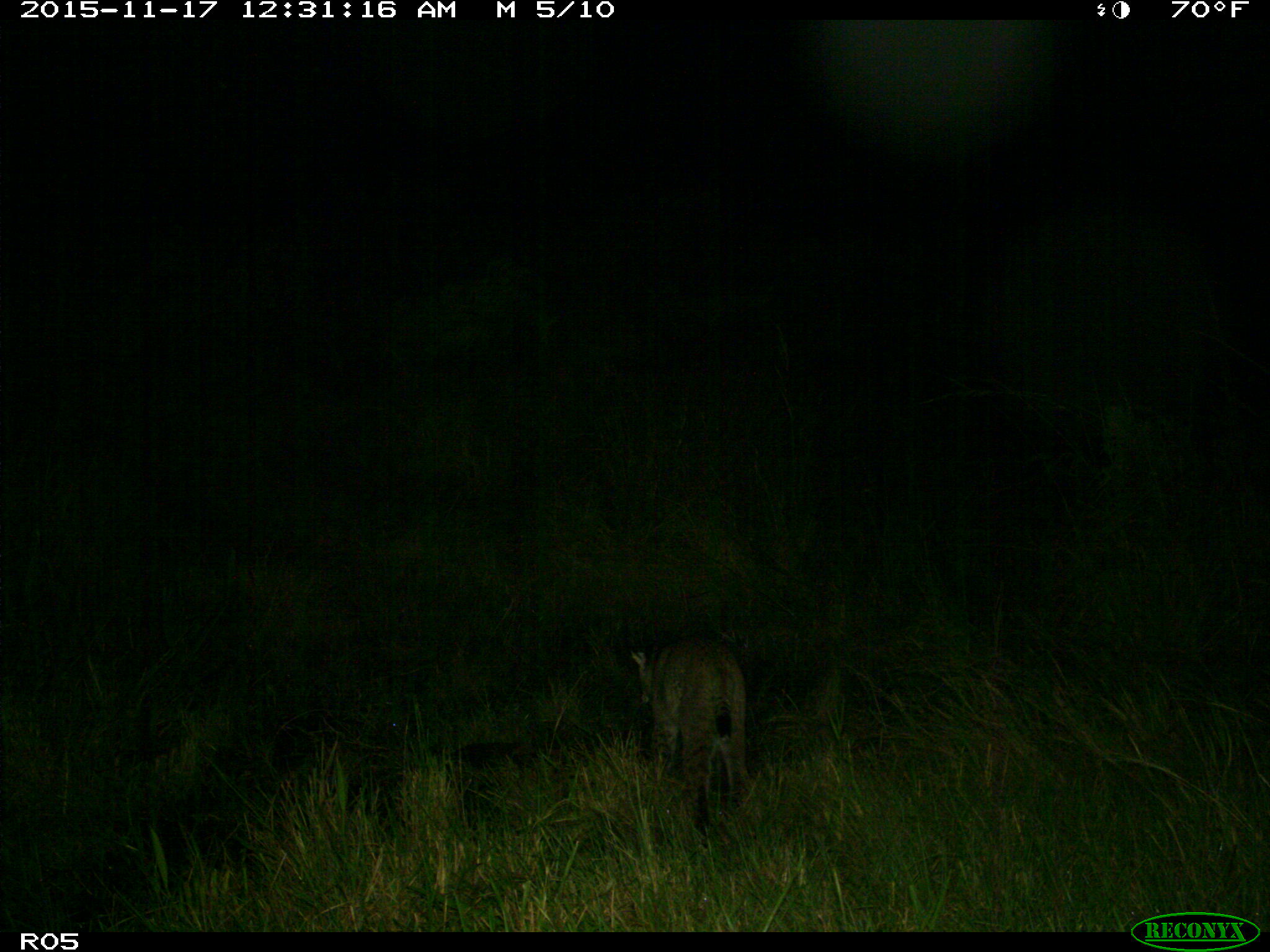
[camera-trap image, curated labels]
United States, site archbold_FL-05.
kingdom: Animalia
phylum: Chordata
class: Mammalia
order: Carnivora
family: Felidae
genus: Lynx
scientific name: Lynx rufus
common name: bobcat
Lynx rufus (bobcat).